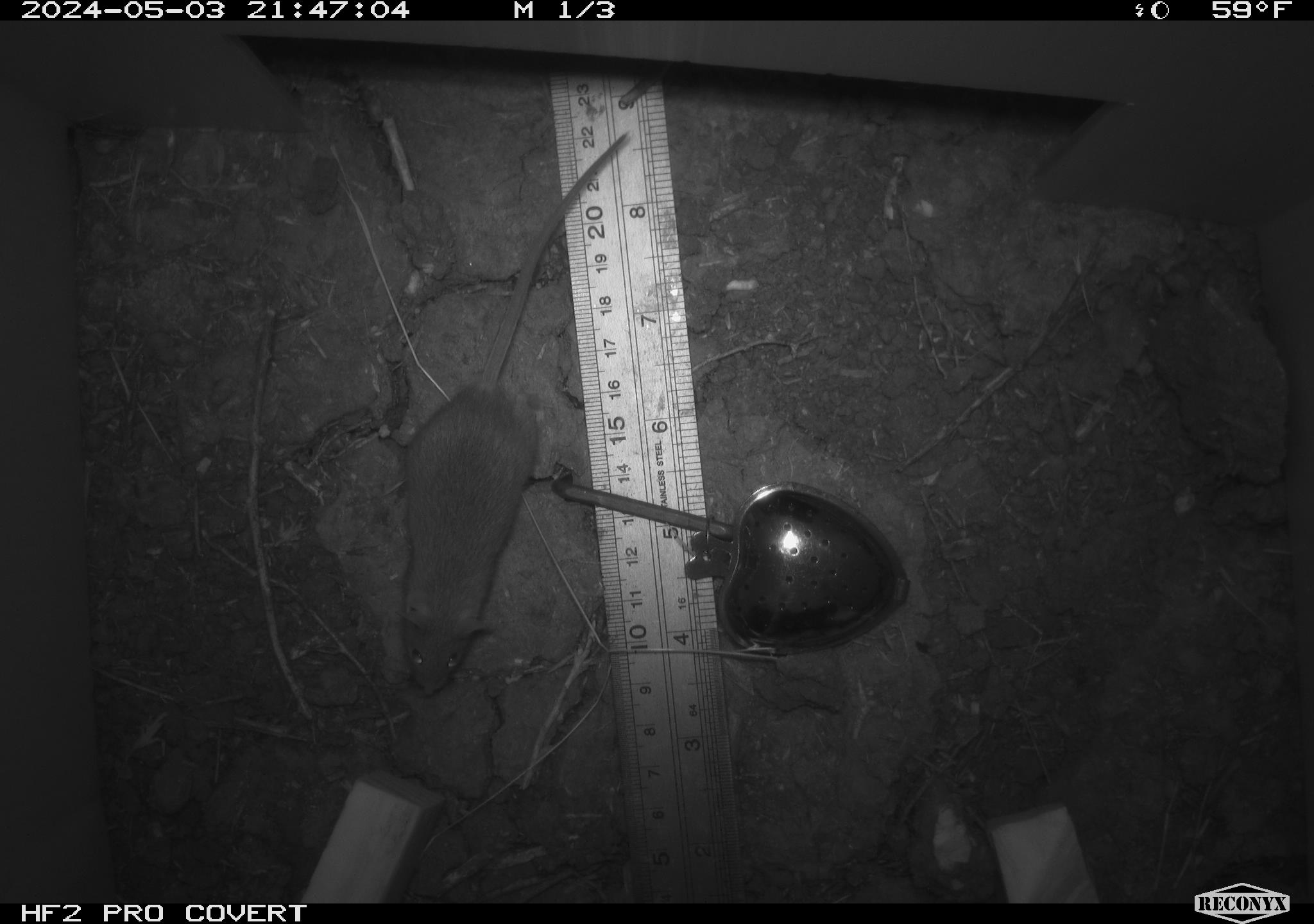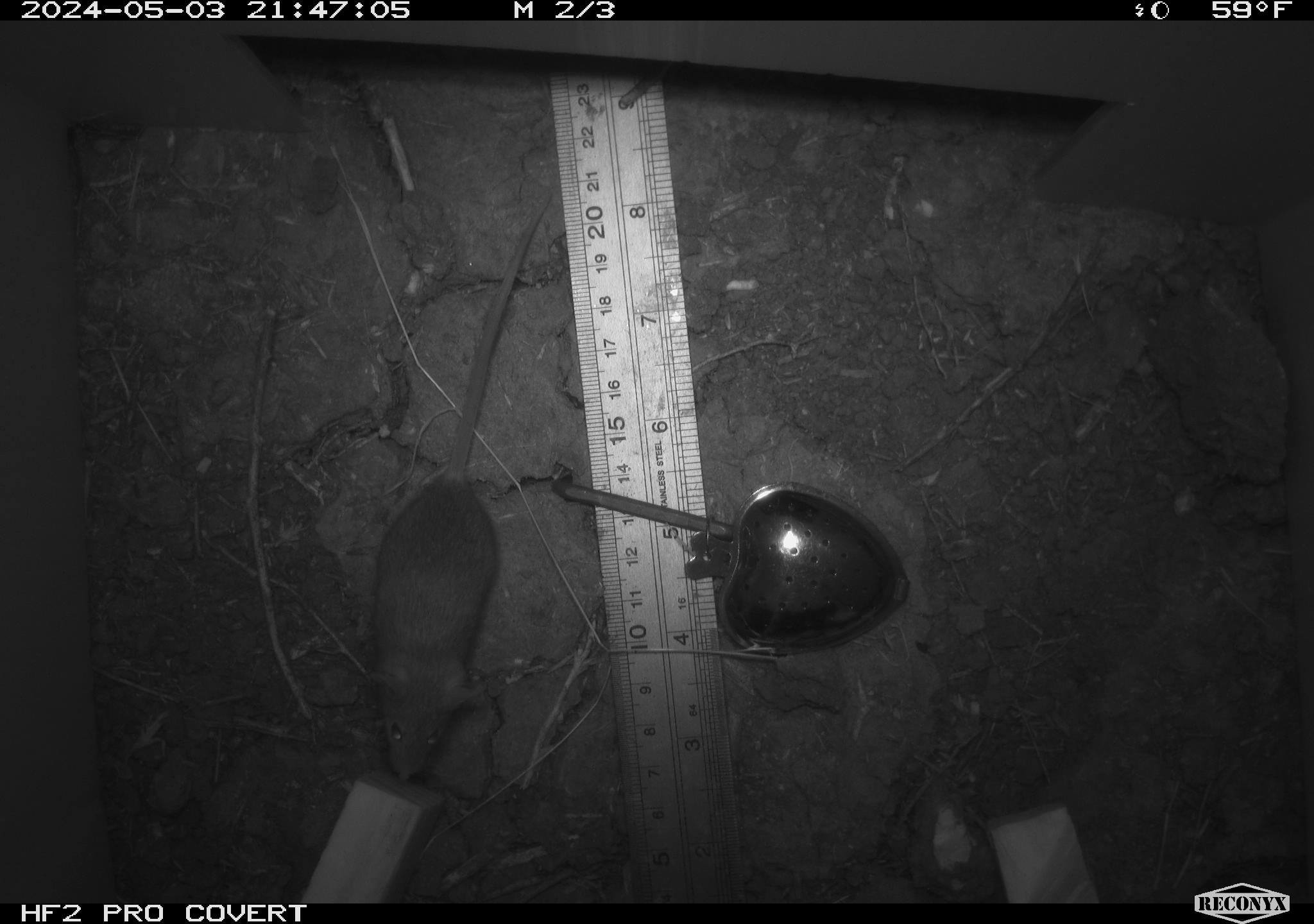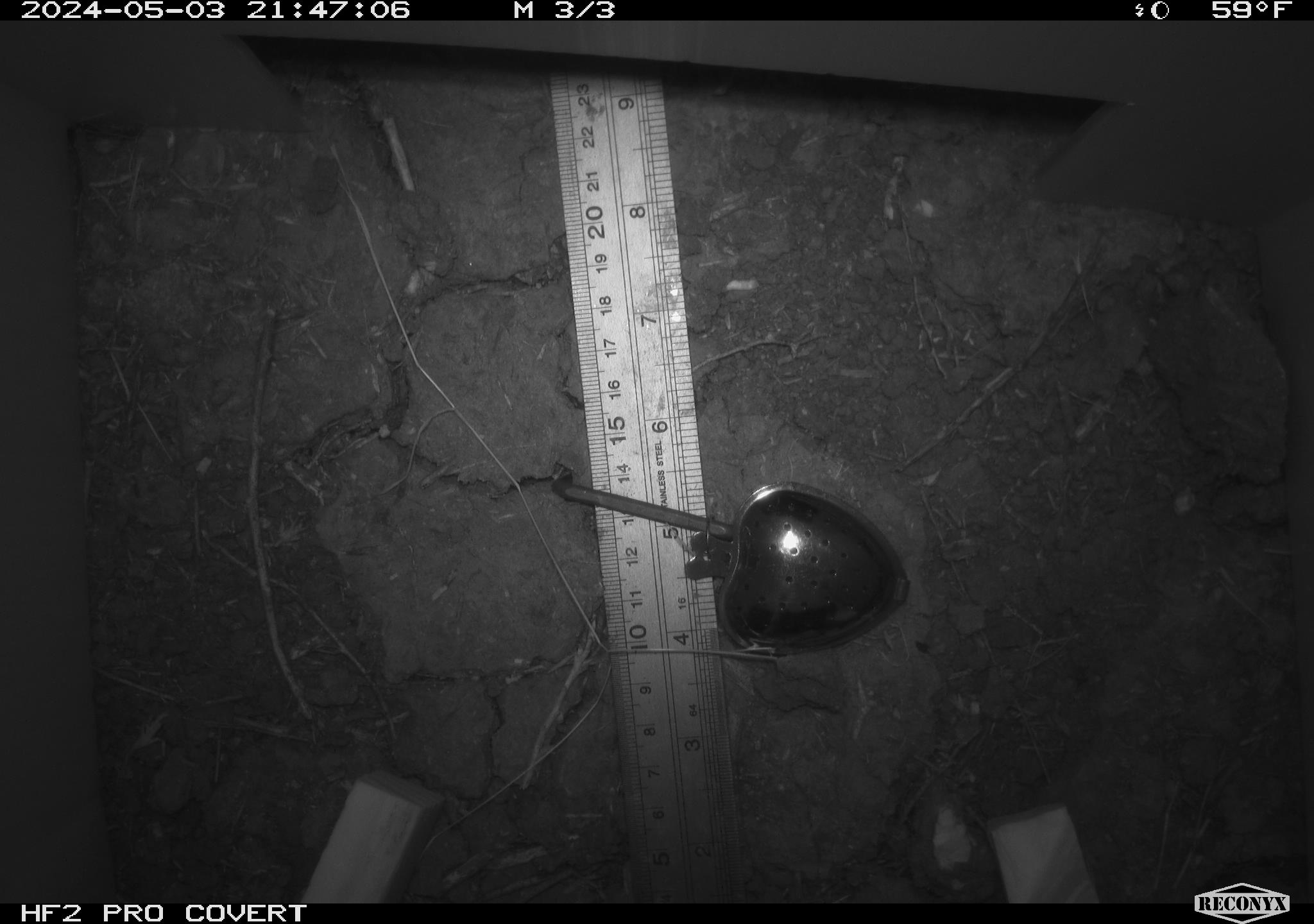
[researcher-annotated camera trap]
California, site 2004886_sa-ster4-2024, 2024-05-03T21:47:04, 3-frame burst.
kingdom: Animalia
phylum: Chordata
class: Mammalia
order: Rodentia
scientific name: Rodentia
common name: mouse species